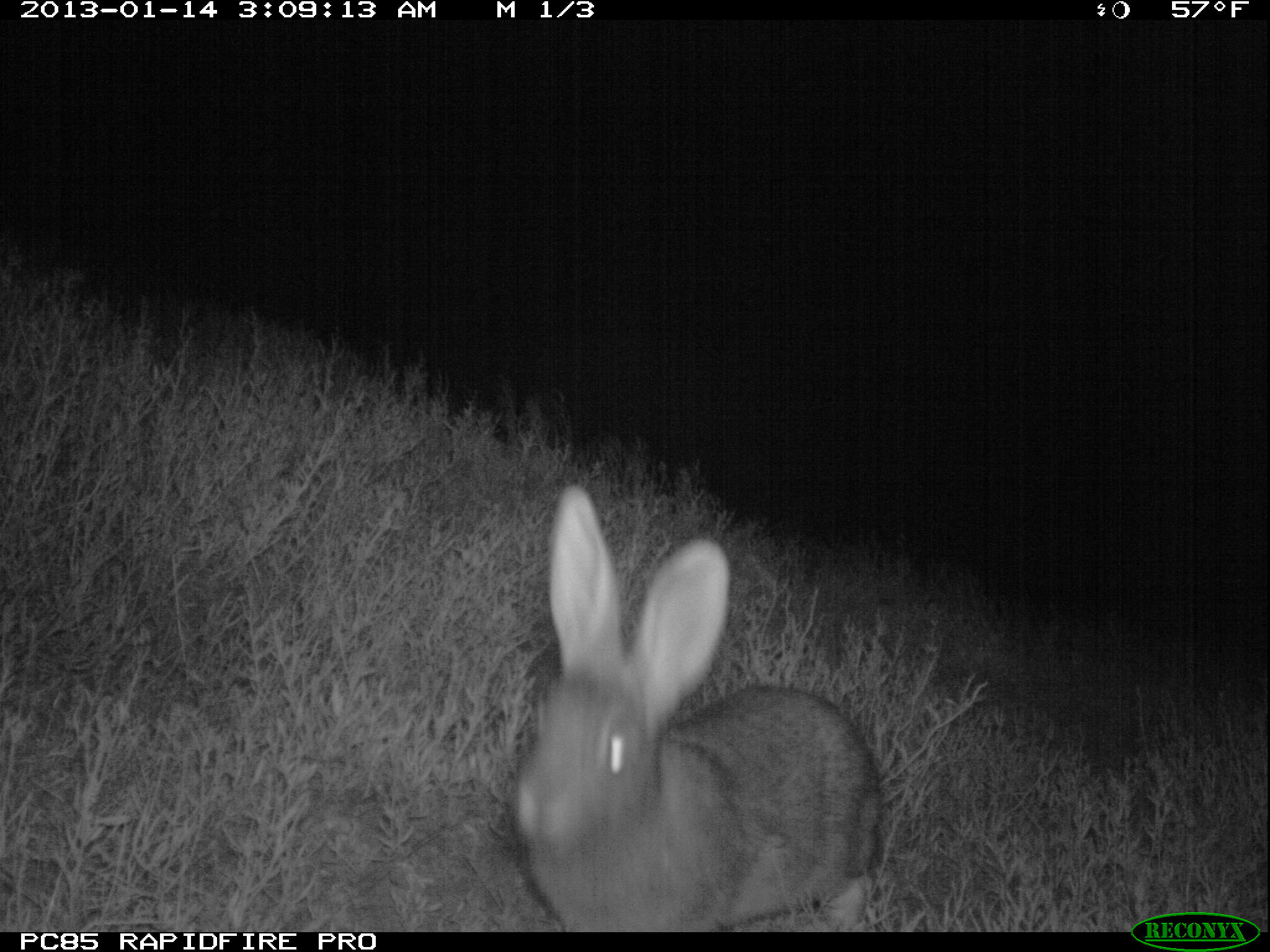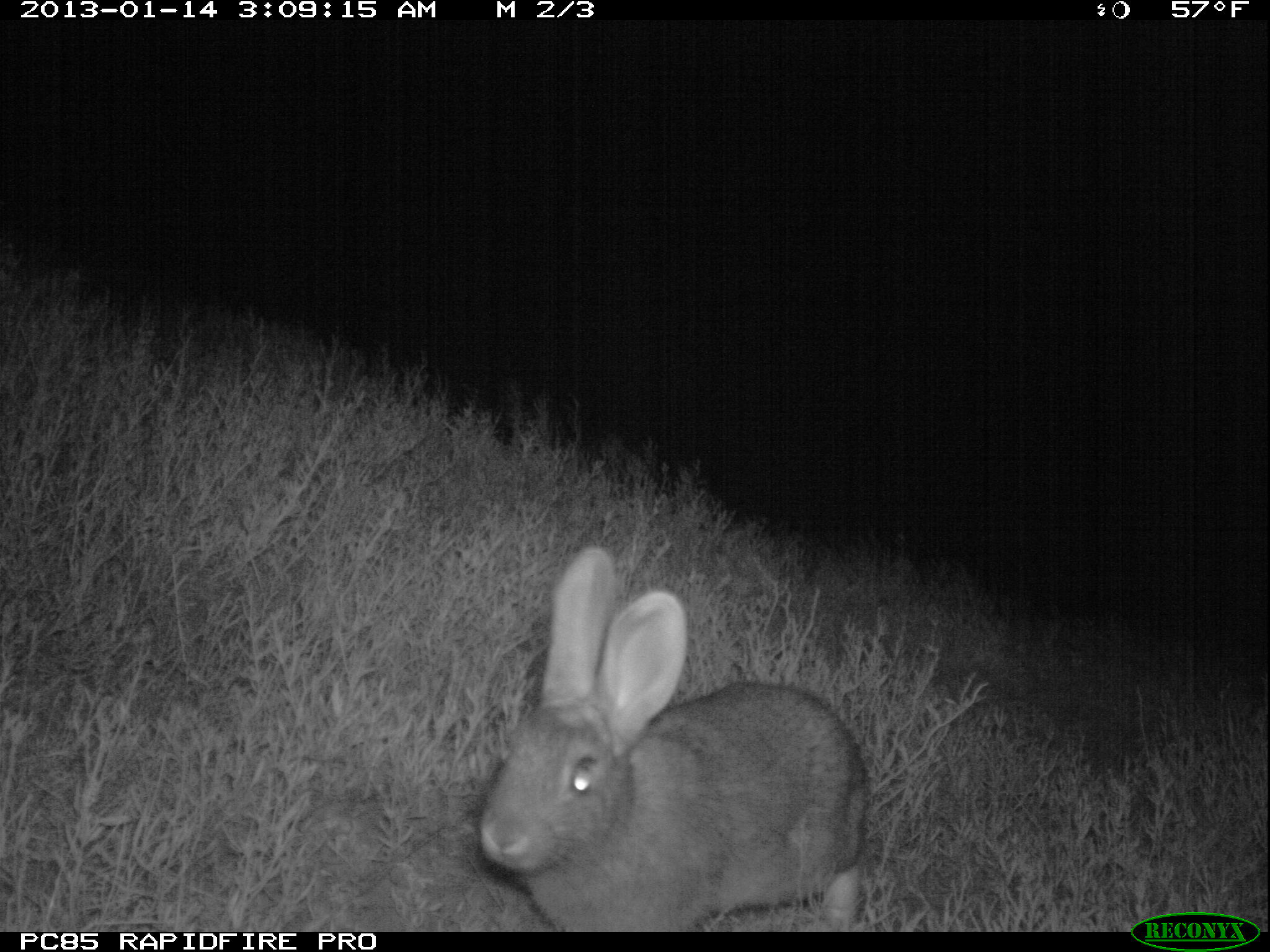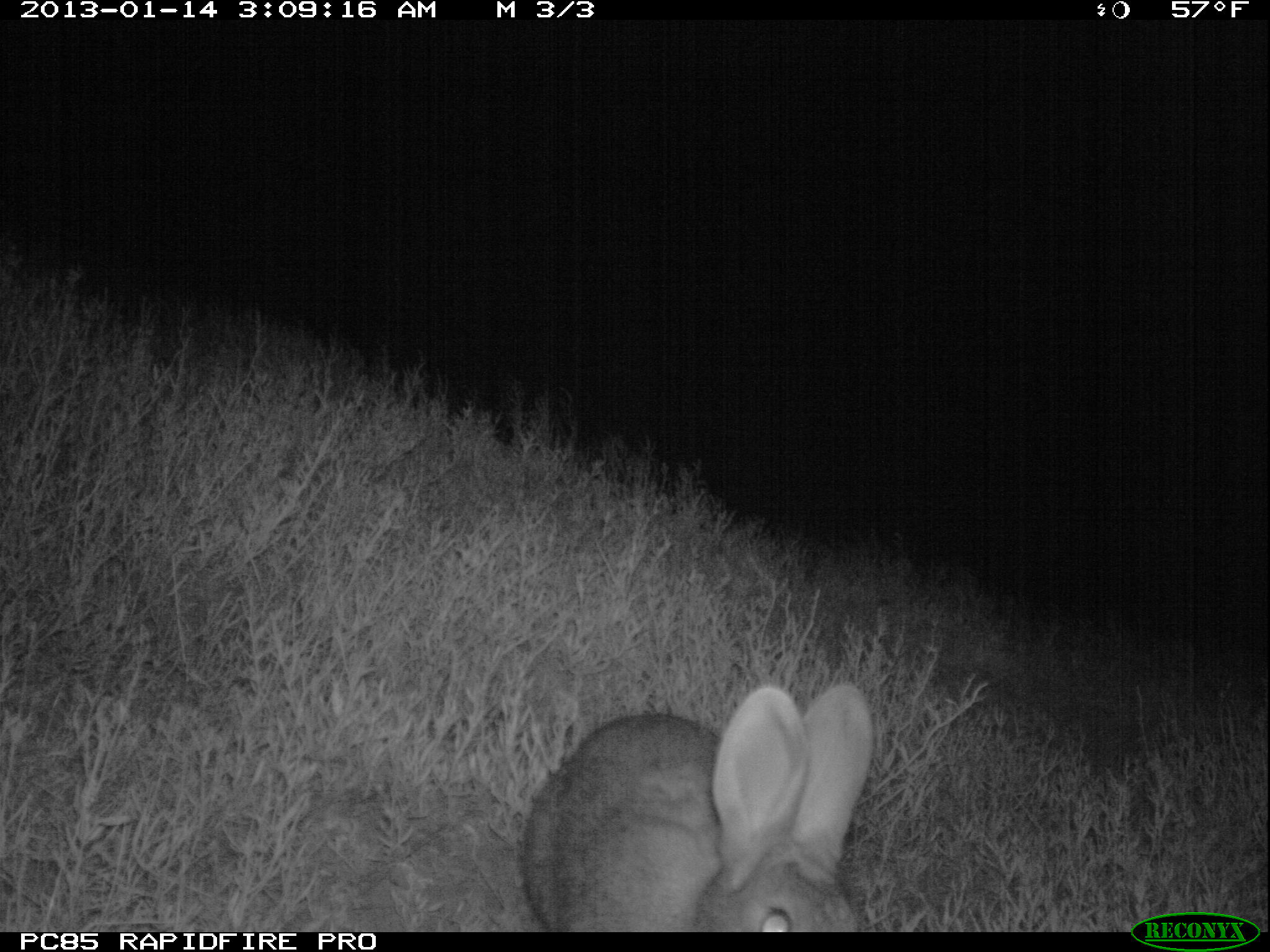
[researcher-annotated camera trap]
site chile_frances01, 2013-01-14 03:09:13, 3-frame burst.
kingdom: Animalia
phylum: Chordata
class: Mammalia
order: Lagomorpha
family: Leporidae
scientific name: Leporidae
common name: rabbits and hares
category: rabbit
Rabbit (rabbits and hares) (Leporidae).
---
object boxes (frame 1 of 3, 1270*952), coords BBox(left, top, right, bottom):
rabbit: BBox(504, 489, 886, 927)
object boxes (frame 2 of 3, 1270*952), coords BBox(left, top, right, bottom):
rabbit: BBox(473, 545, 869, 932)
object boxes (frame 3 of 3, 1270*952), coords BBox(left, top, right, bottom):
rabbit: BBox(513, 680, 876, 932)